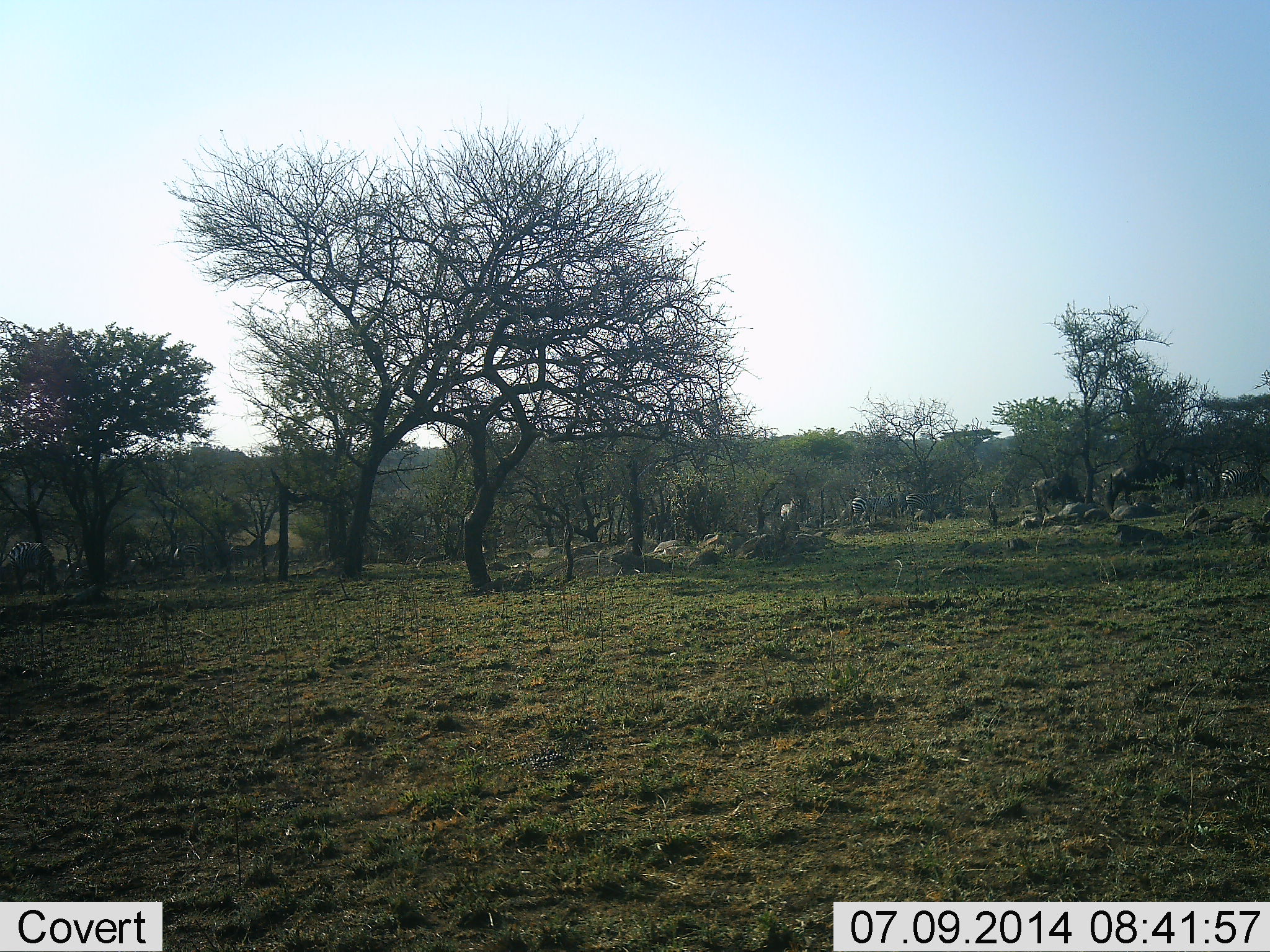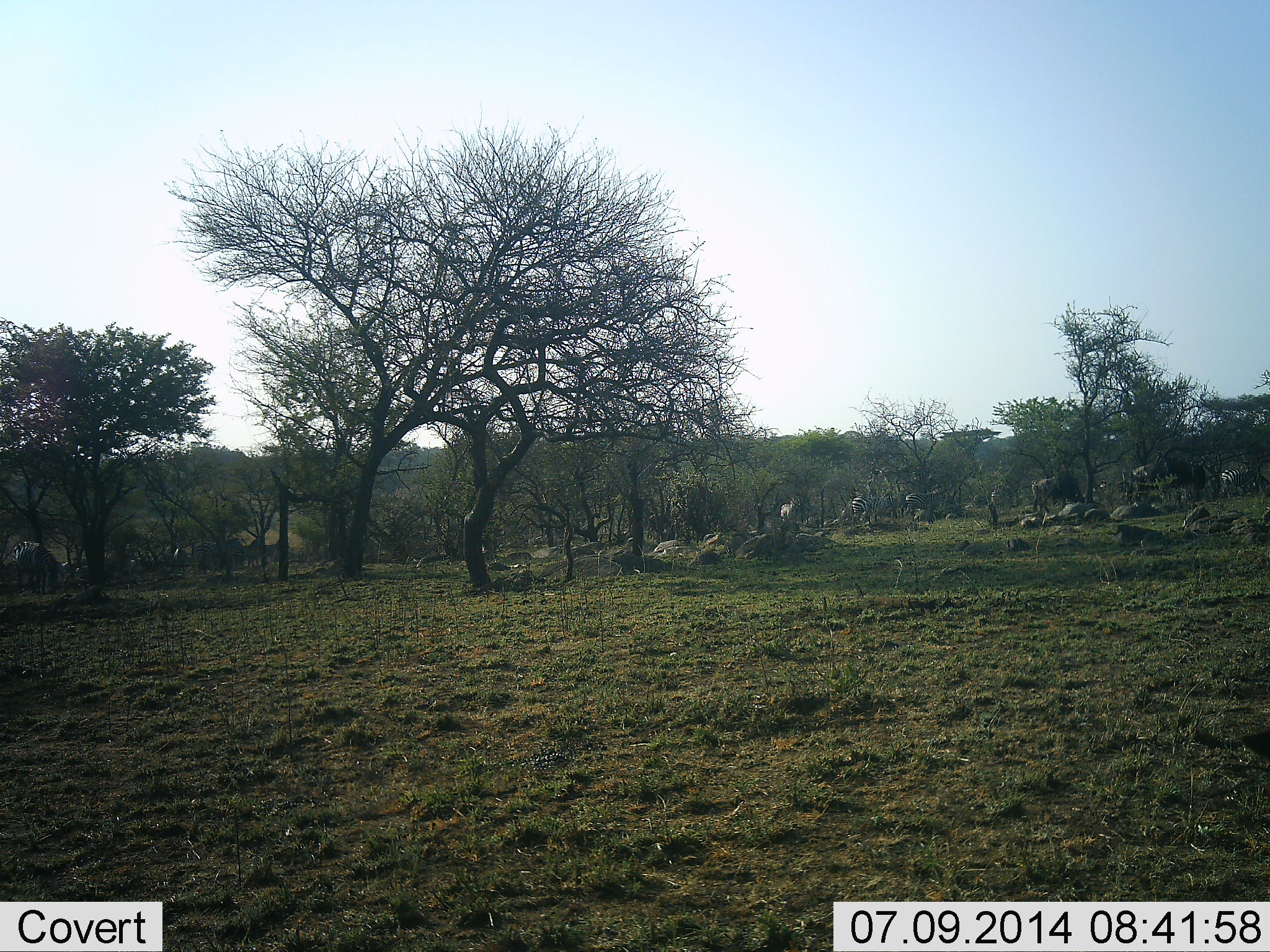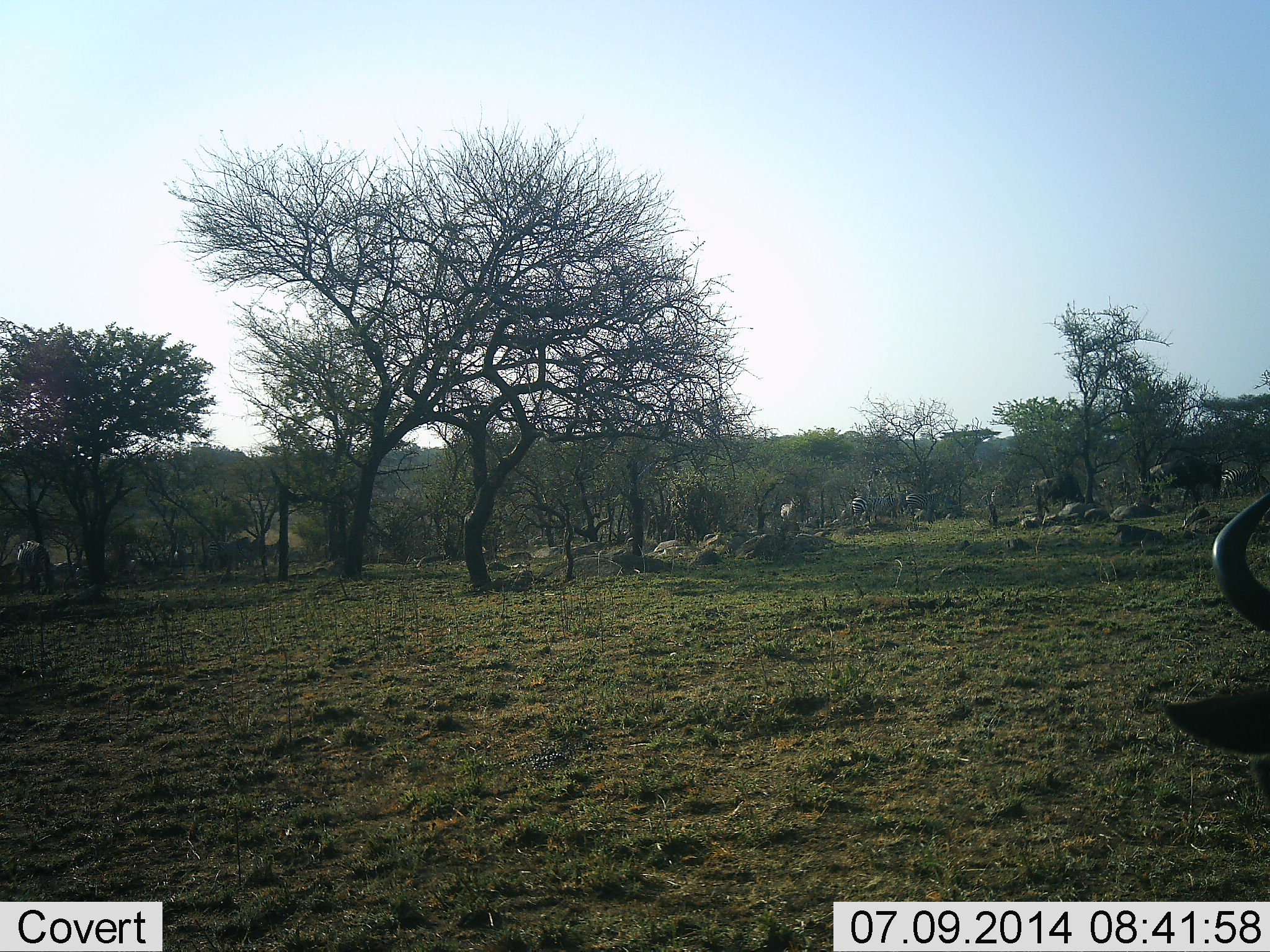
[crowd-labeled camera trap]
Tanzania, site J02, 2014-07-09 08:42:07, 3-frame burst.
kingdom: Animalia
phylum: Chordata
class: Mammalia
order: Artiodactyla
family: Bovidae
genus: Connochaetes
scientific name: Connochaetes taurinus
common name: blue wildebeest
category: wildebeest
Wildebeest (blue wildebeest) (Connochaetes taurinus), count 5. Behavior (volunteer vote fractions): standing 27%, resting 0%, moving 80%, interacting 0%. Young present (vote fraction): 0%. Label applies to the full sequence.